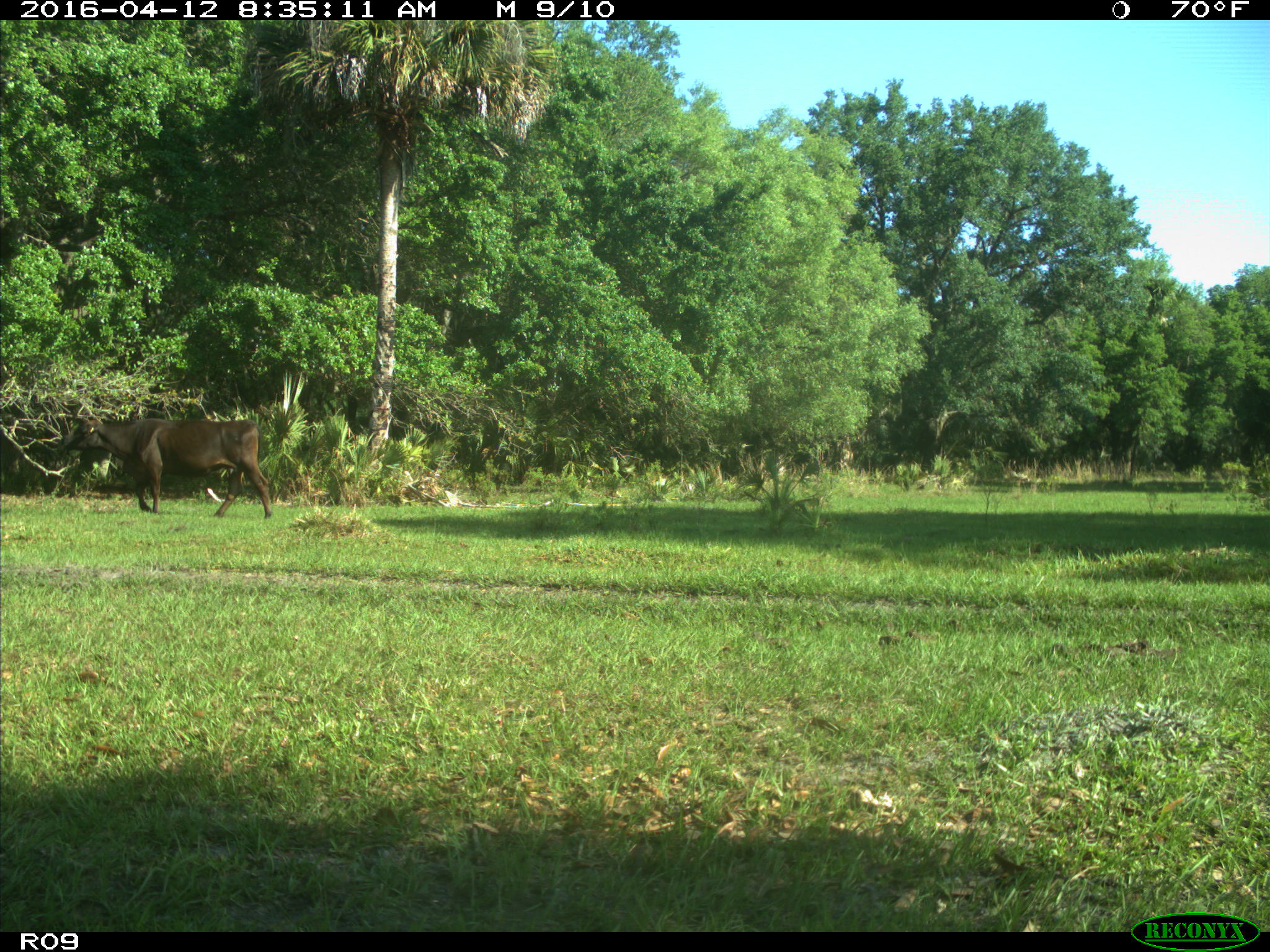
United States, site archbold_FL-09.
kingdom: Animalia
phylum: Chordata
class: Mammalia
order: Artiodactyla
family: Bovidae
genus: Bos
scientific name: Bos taurus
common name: domestic cow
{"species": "Bos taurus (domestic cow)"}